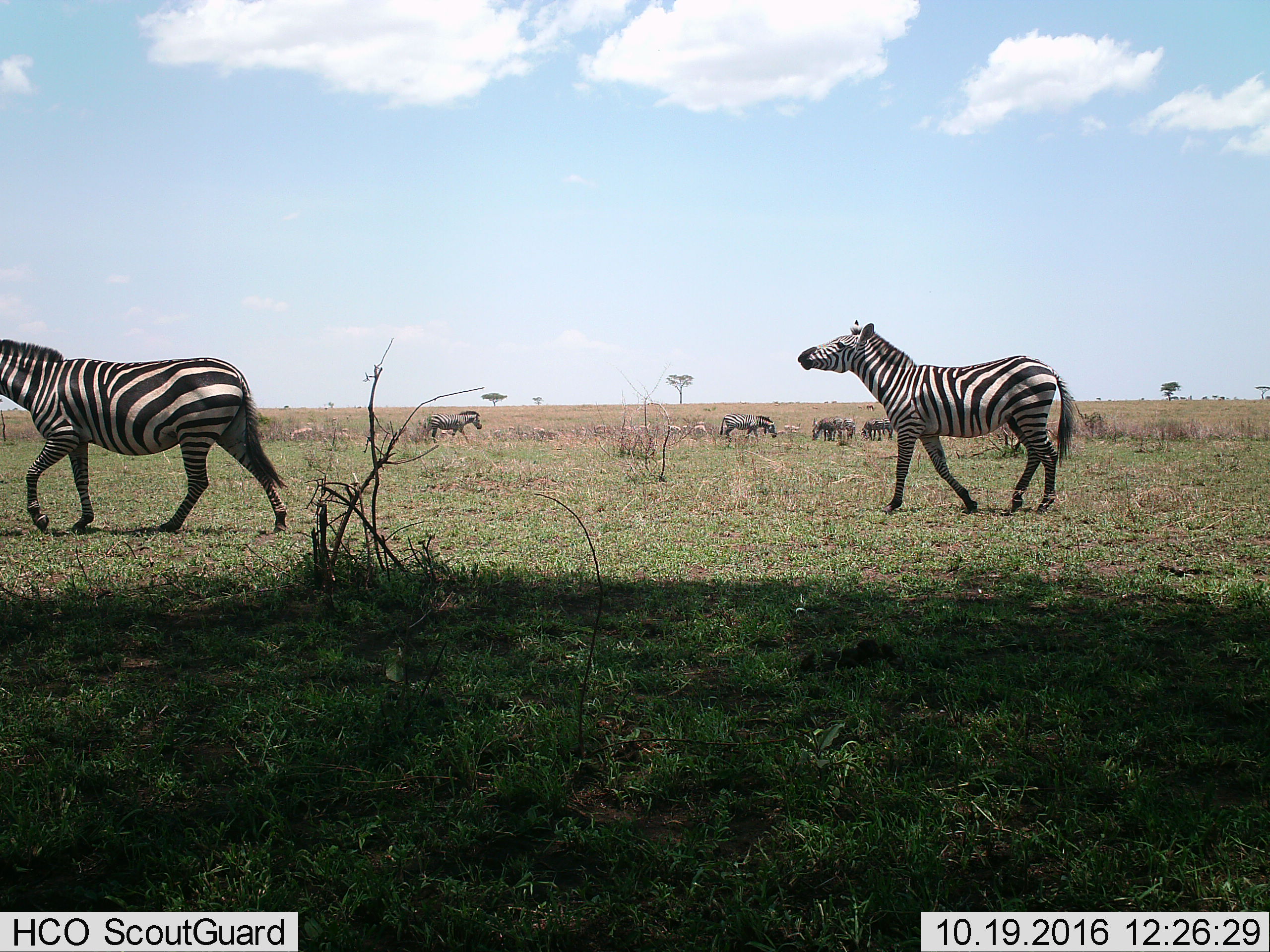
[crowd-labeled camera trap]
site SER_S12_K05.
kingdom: Animalia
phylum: Chordata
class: Mammalia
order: Perissodactyla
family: Equidae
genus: Equus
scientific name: Equus quagga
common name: plains zebra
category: zebraplains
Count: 8.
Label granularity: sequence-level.